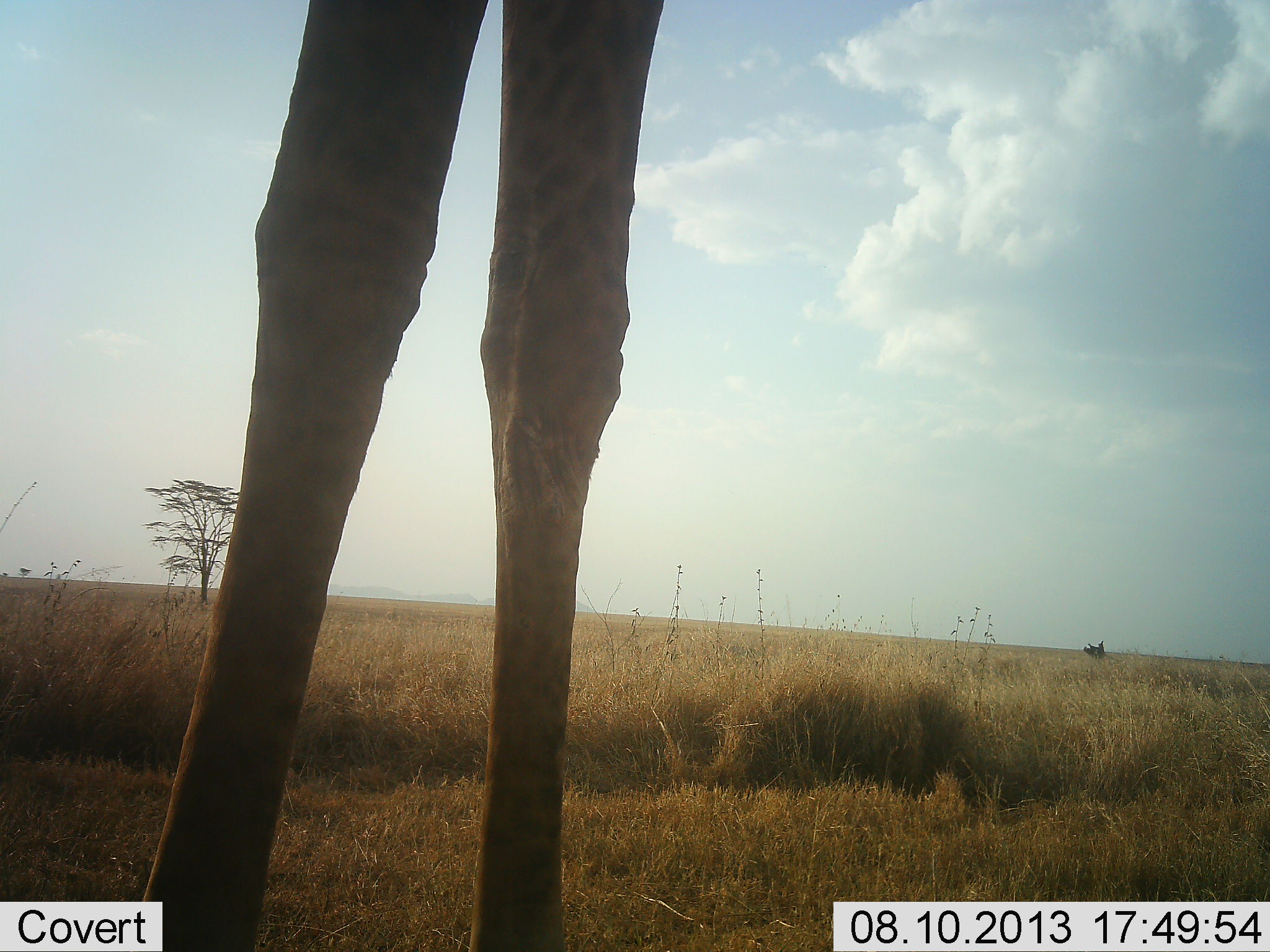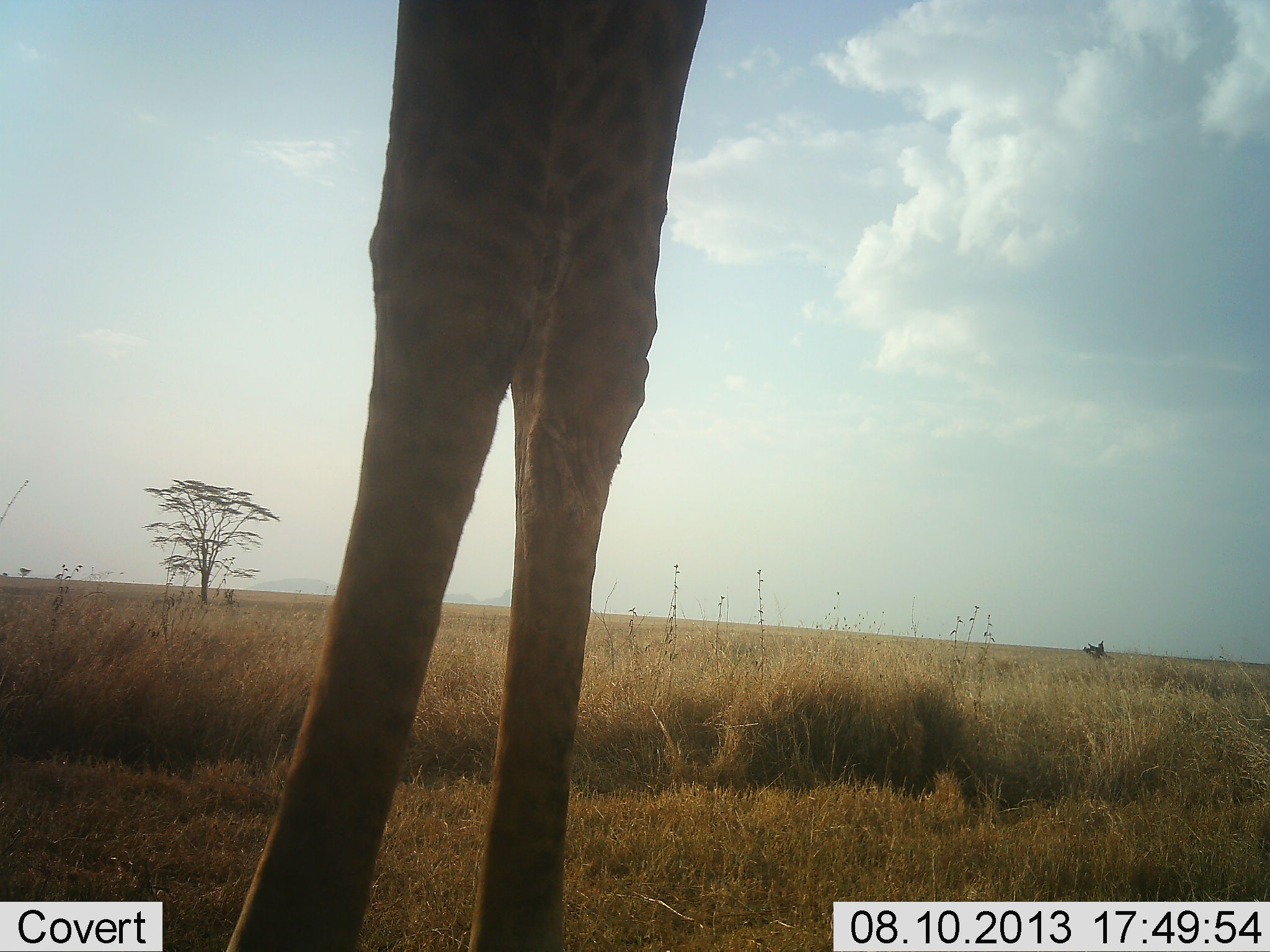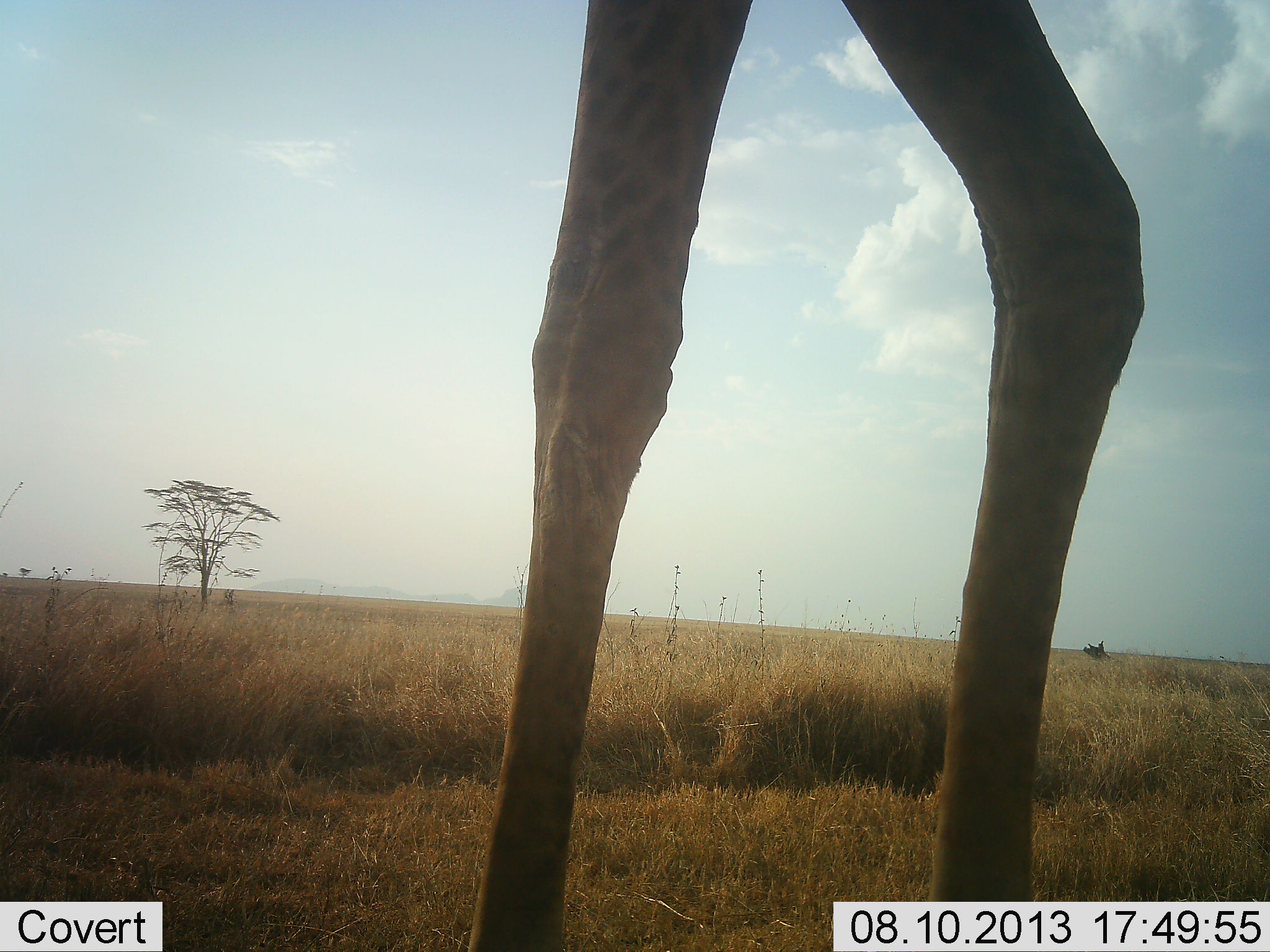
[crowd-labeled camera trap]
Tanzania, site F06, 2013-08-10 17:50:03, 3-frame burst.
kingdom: Animalia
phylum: Chordata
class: Mammalia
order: Artiodactyla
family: Giraffidae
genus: Giraffa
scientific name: Giraffa camelopardalis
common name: giraffe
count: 1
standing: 40%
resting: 0%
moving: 60%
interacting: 0%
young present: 0%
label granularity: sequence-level